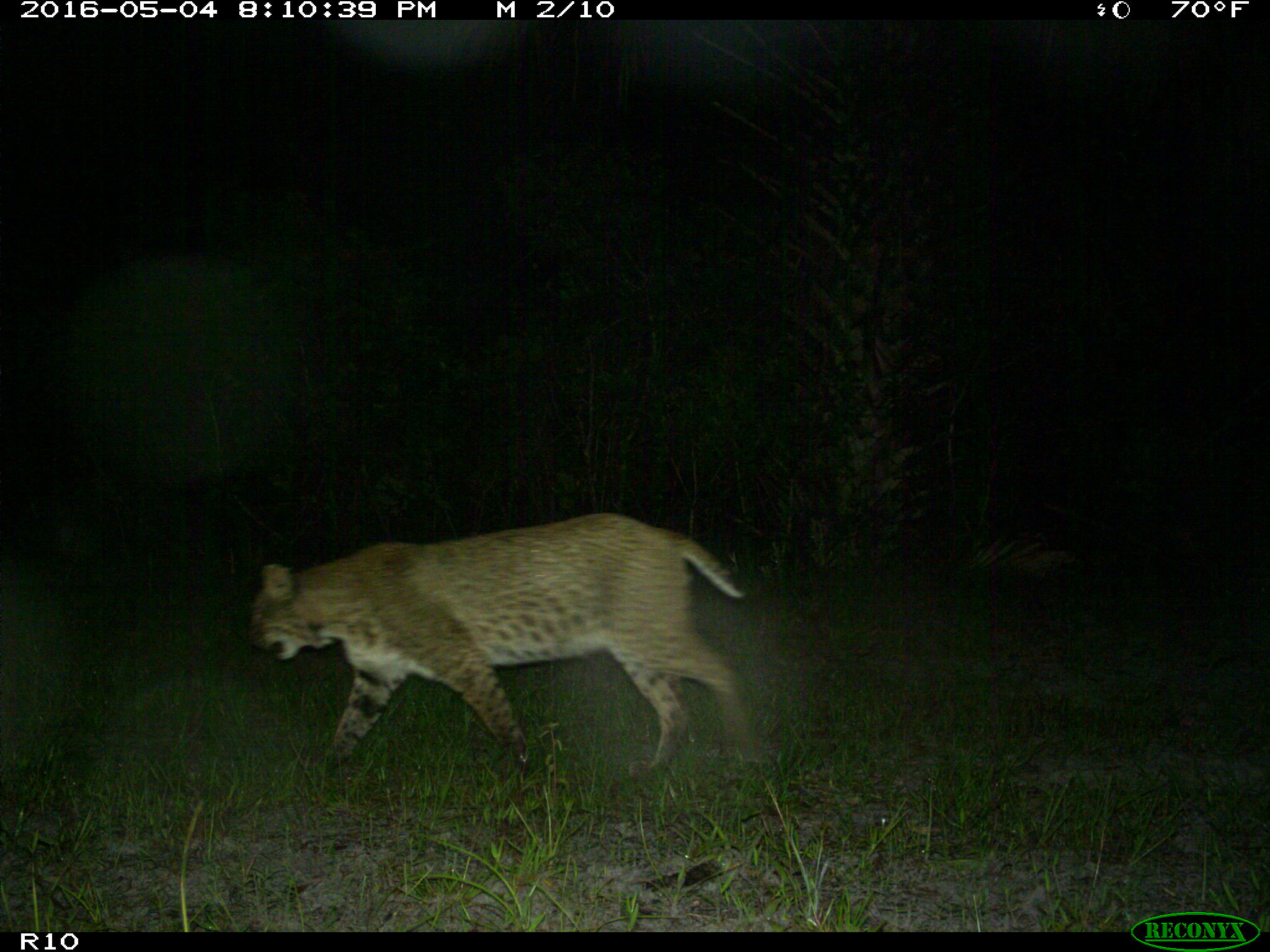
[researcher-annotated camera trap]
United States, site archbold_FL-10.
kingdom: Animalia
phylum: Chordata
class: Mammalia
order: Carnivora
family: Felidae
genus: Lynx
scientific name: Lynx rufus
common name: bobcat